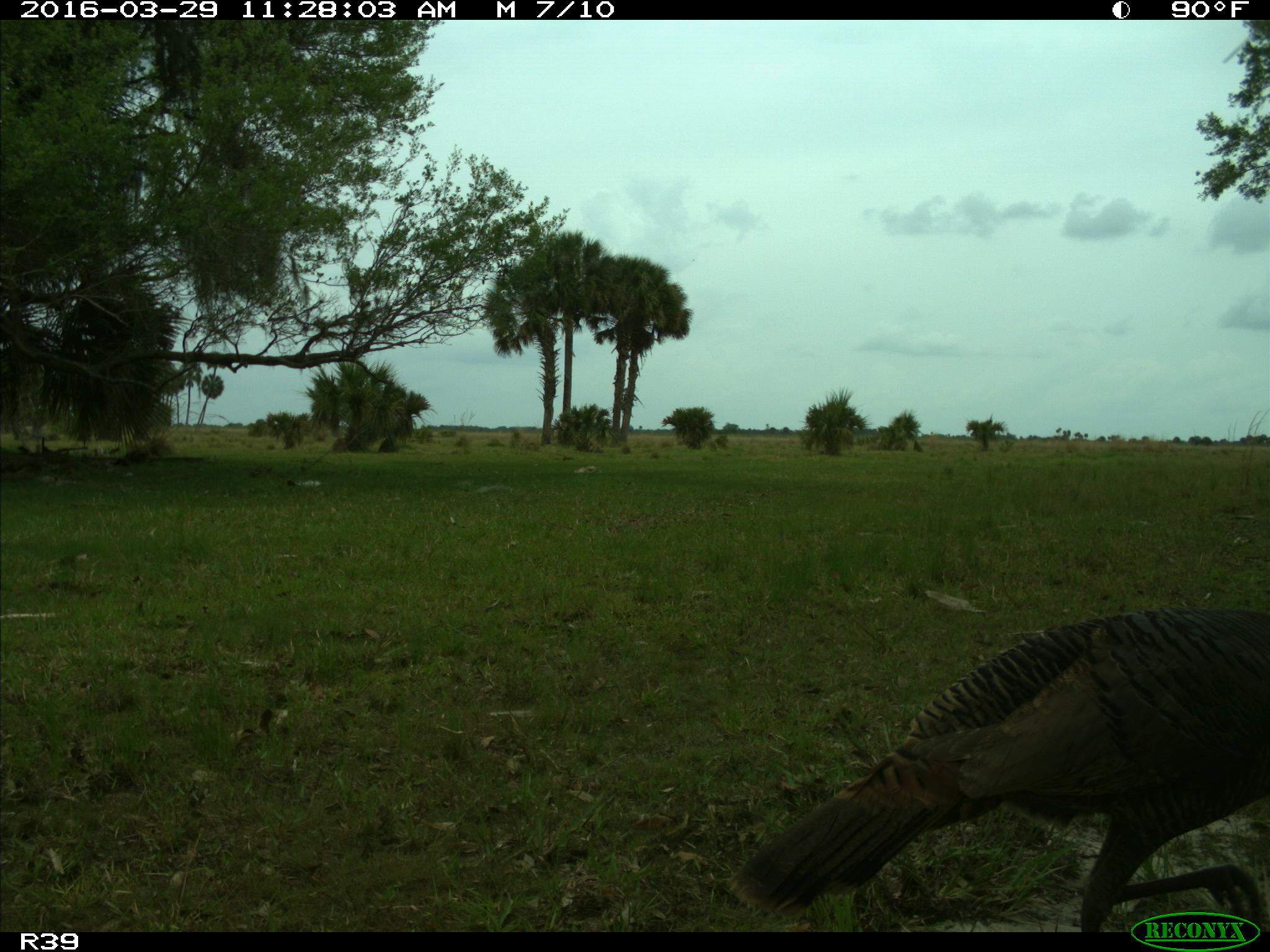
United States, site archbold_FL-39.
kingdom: Animalia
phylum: Chordata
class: Aves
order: Galliformes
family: Phasianidae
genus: Meleagris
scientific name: Meleagris gallopavo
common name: wild turkey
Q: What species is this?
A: Meleagris gallopavo (wild turkey).